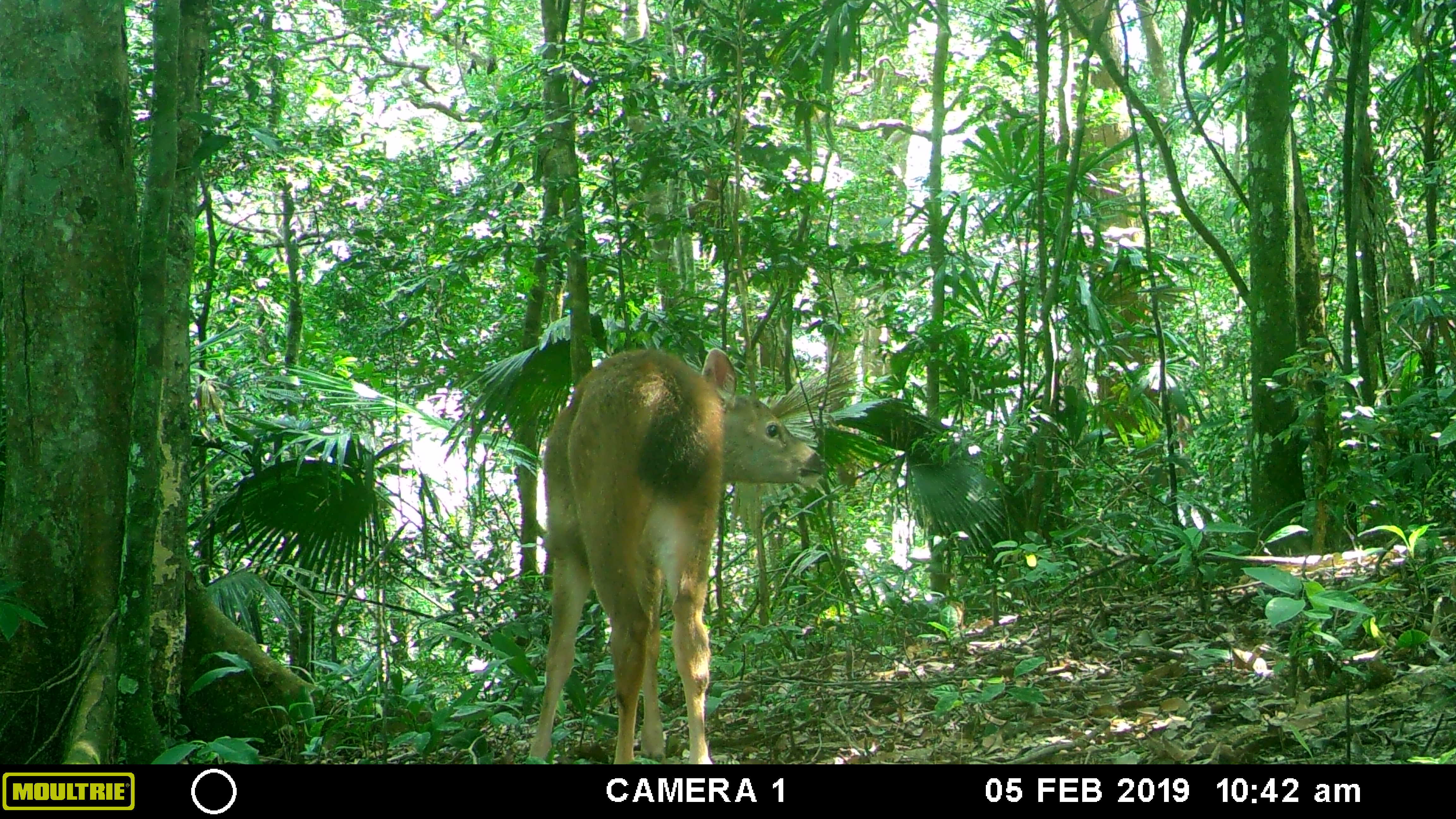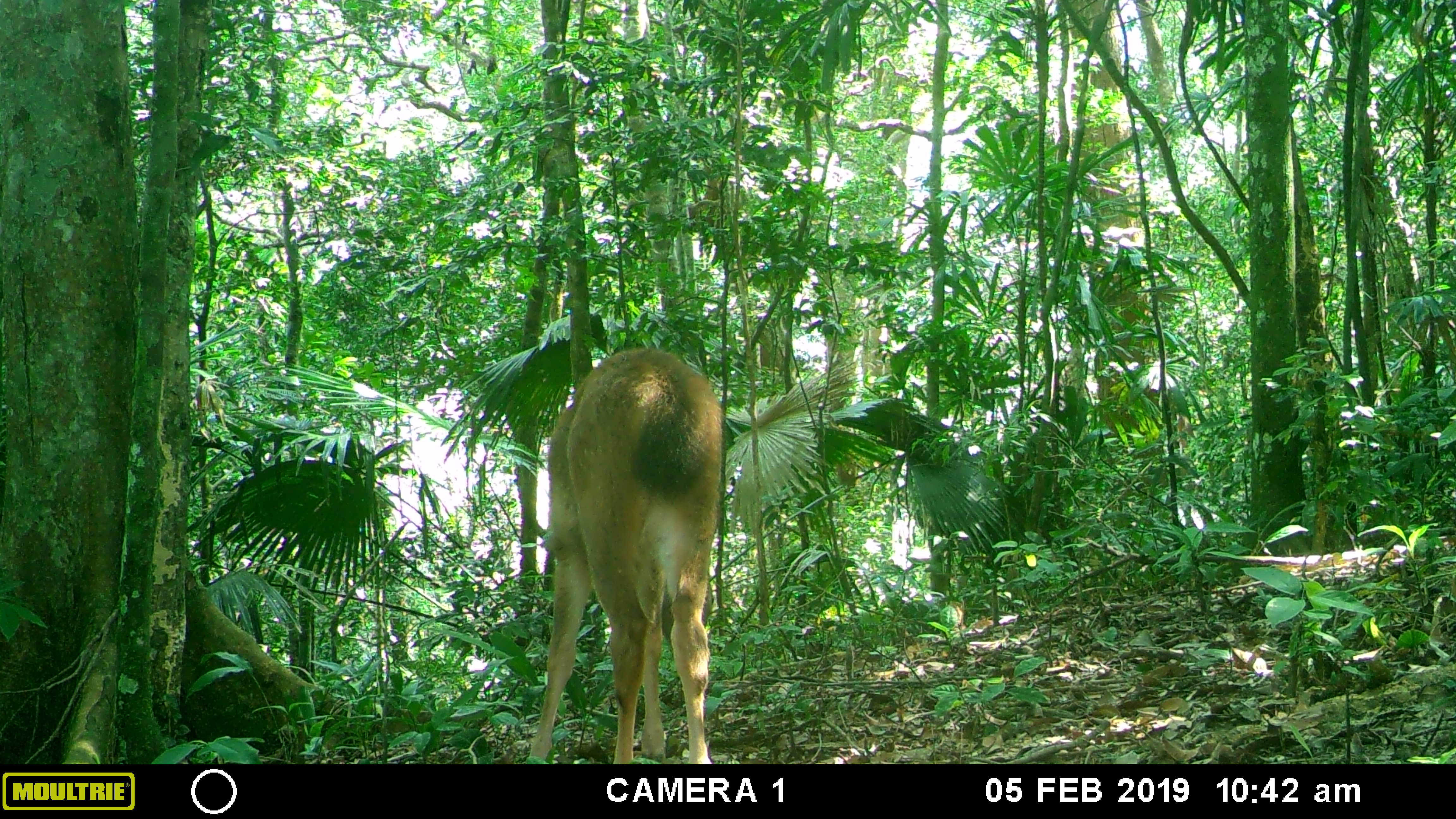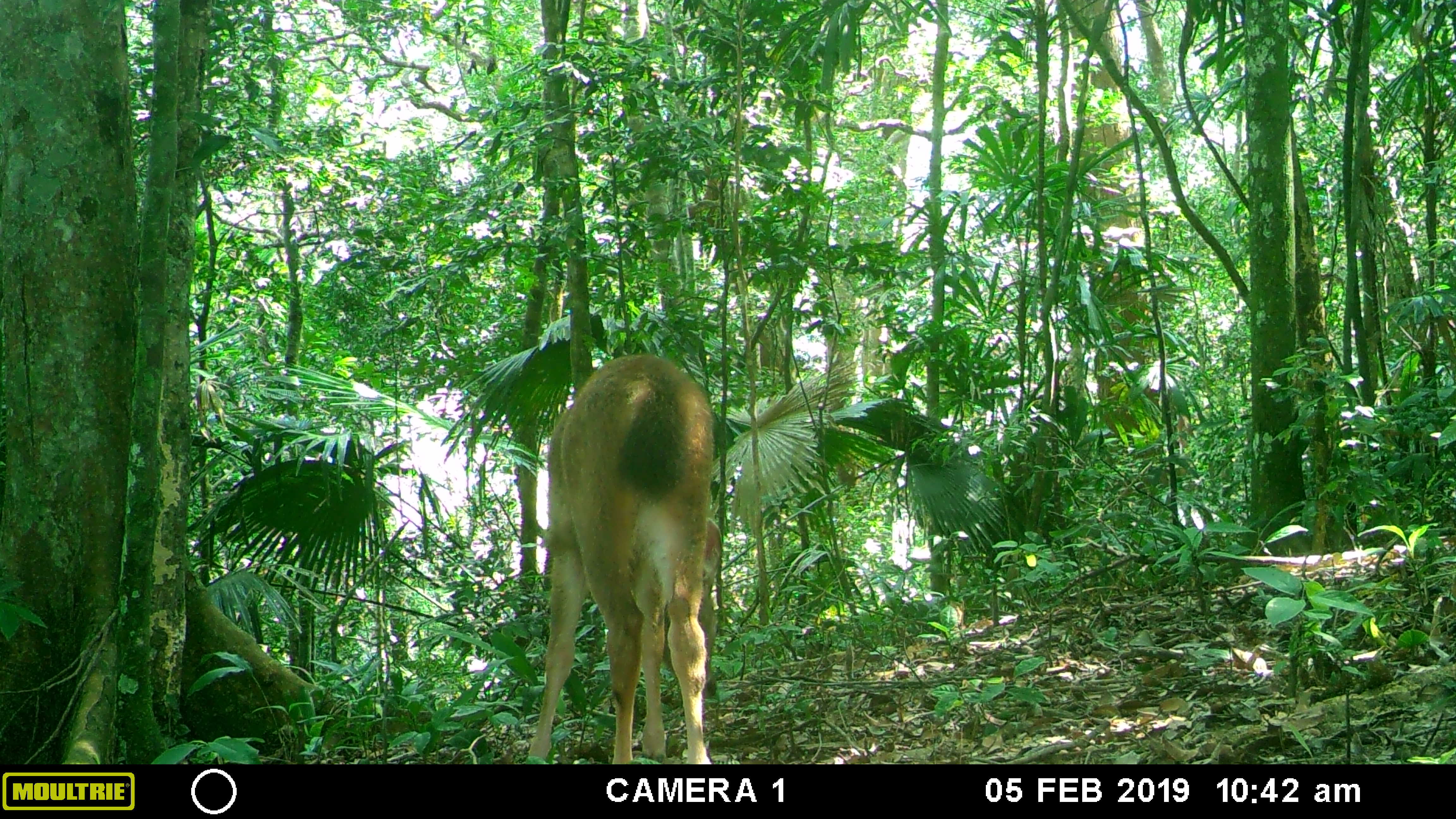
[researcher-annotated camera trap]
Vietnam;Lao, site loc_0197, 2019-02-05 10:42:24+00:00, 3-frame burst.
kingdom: Animalia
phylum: Chordata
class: Mammalia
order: Artiodactyla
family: Cervidae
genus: Rusa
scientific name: Rusa unicolor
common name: sambar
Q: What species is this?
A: Sambar (Rusa unicolor).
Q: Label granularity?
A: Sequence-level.